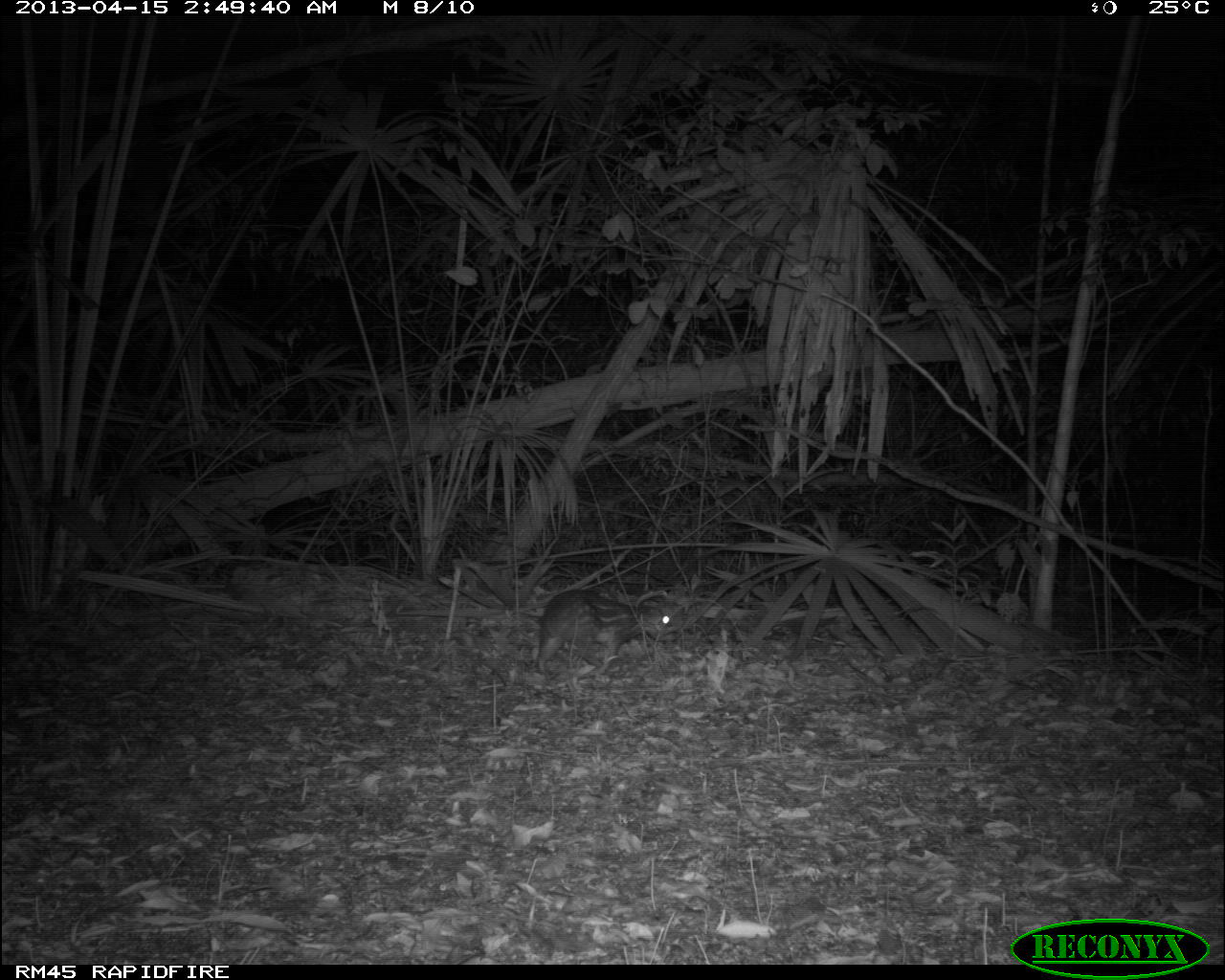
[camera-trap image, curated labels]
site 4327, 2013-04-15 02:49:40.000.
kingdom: Animalia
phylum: Chordata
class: Mammalia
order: Rodentia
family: Cuniculidae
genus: Cuniculus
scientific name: Cuniculus paca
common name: lowland paca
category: agouti paca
Agouti paca (lowland paca) (Cuniculus paca), count 1.